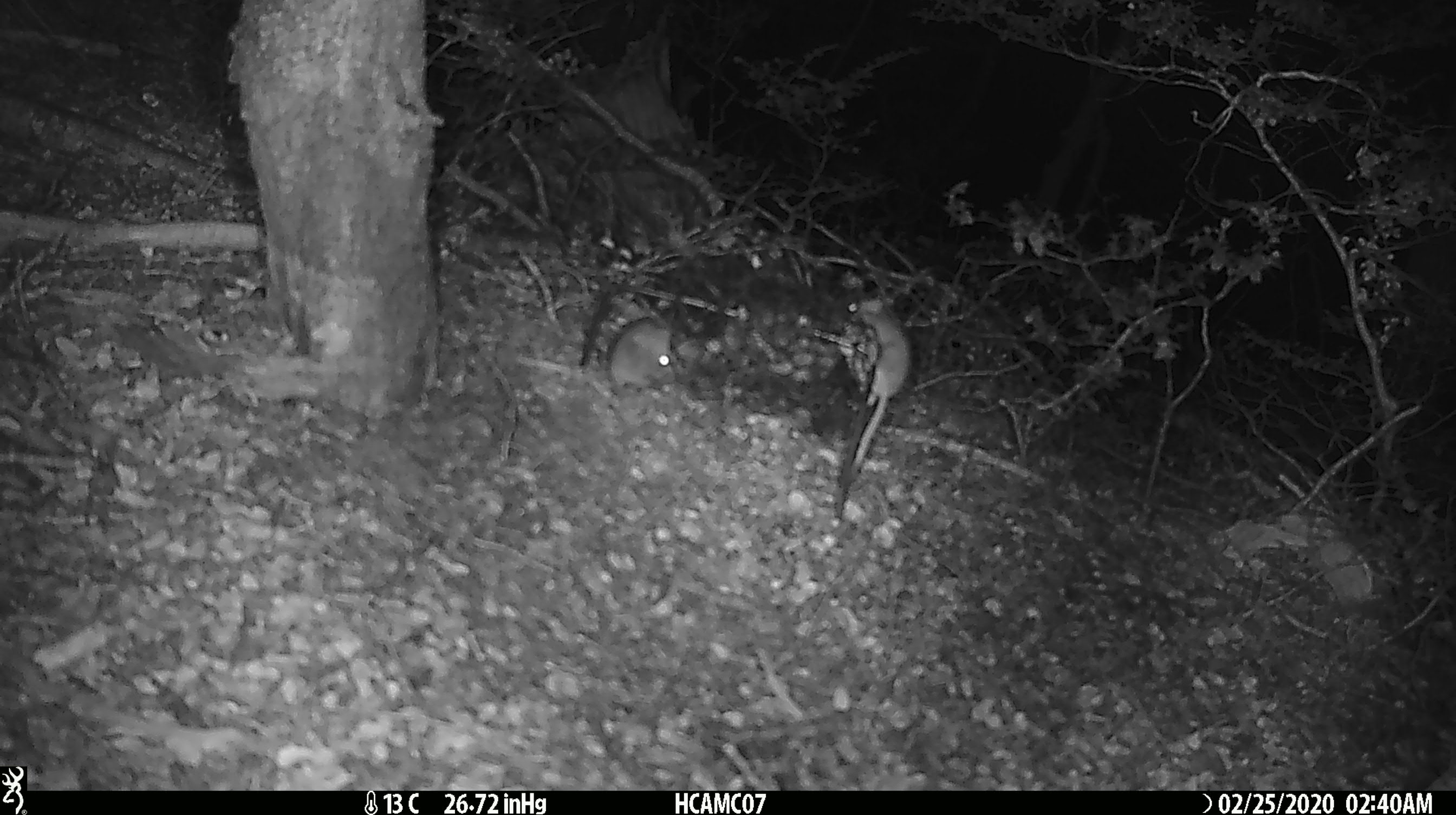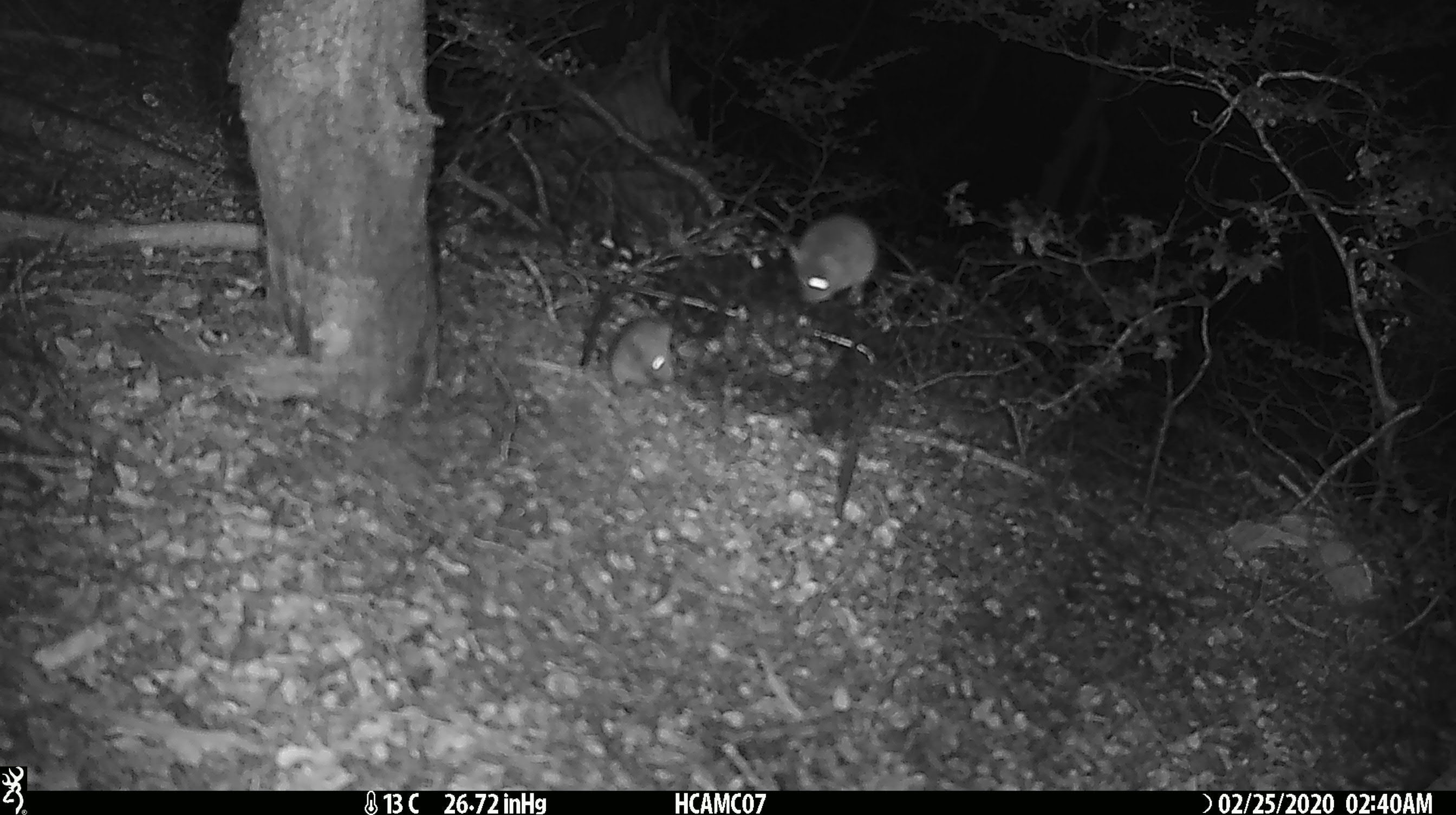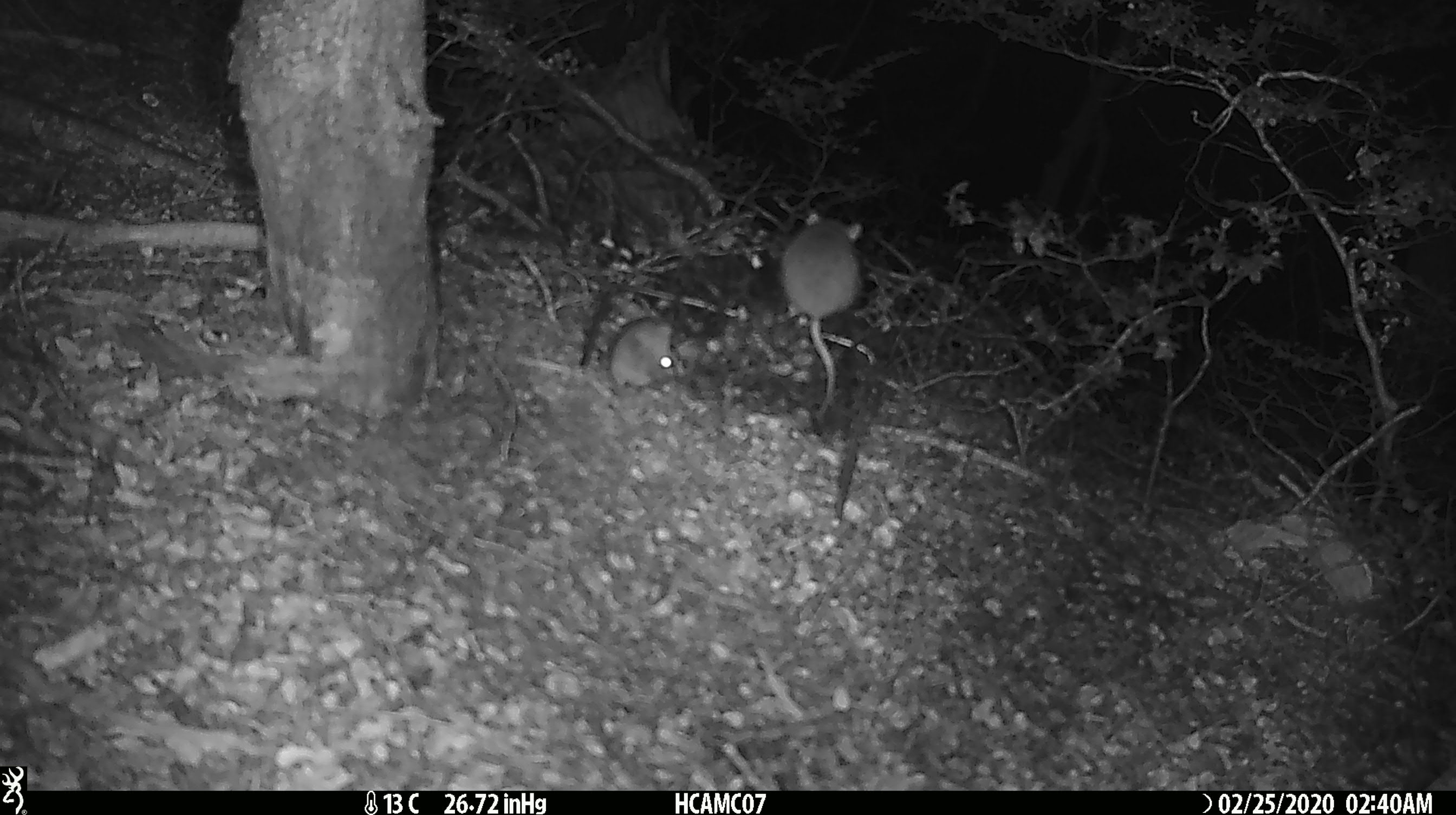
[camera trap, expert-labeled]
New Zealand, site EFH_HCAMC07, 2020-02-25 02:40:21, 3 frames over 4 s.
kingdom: Animalia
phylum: Chordata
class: Mammalia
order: Rodentia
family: Muridae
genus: Mus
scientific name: Mus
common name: mouse